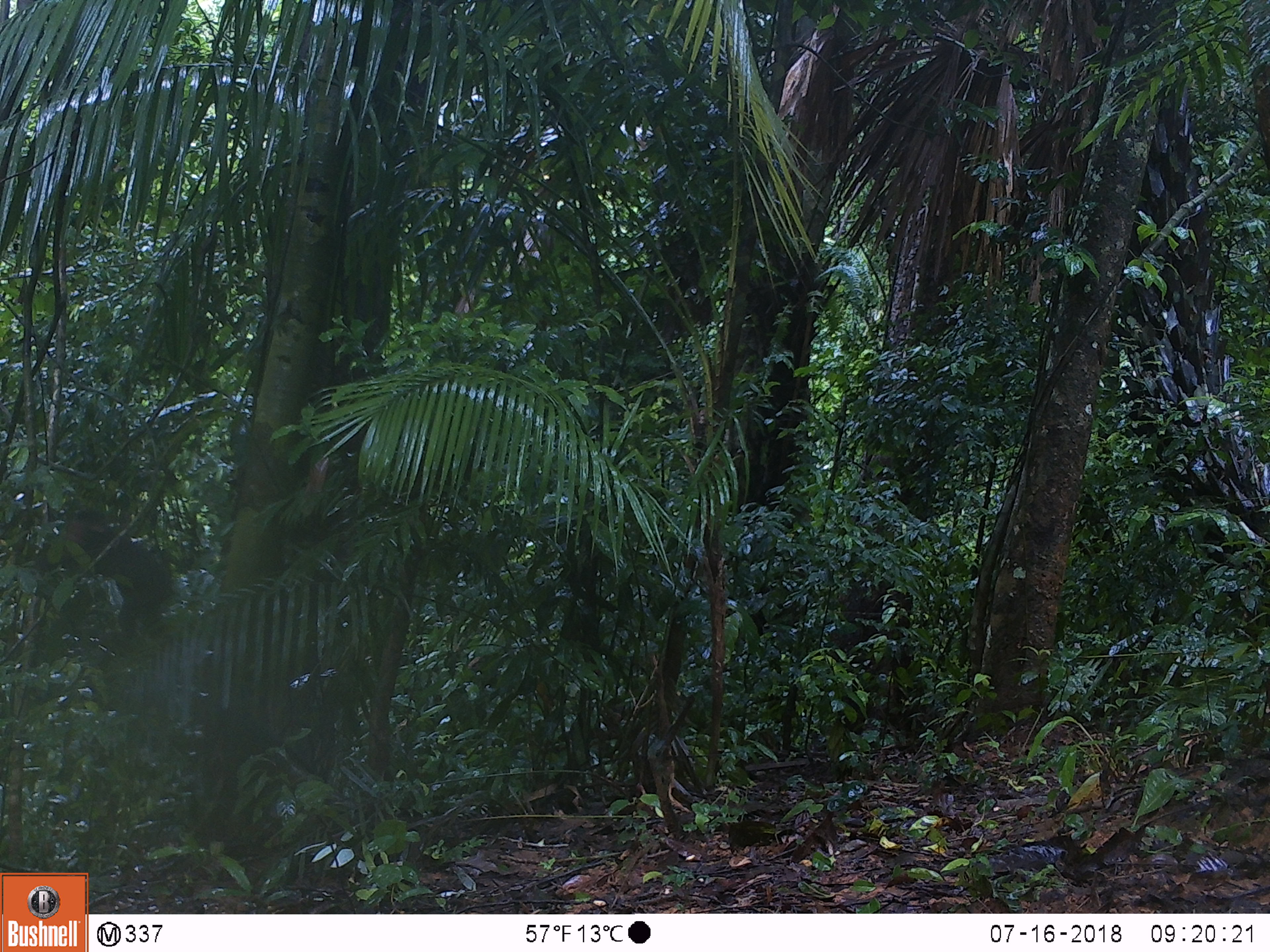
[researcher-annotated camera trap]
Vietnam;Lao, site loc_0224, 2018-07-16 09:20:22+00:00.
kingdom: Animalia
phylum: Chordata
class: Mammalia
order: Primates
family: Cercopithecidae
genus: Macaca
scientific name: Macaca arctoides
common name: stump-tailed macaque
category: stump tailed macaque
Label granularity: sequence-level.